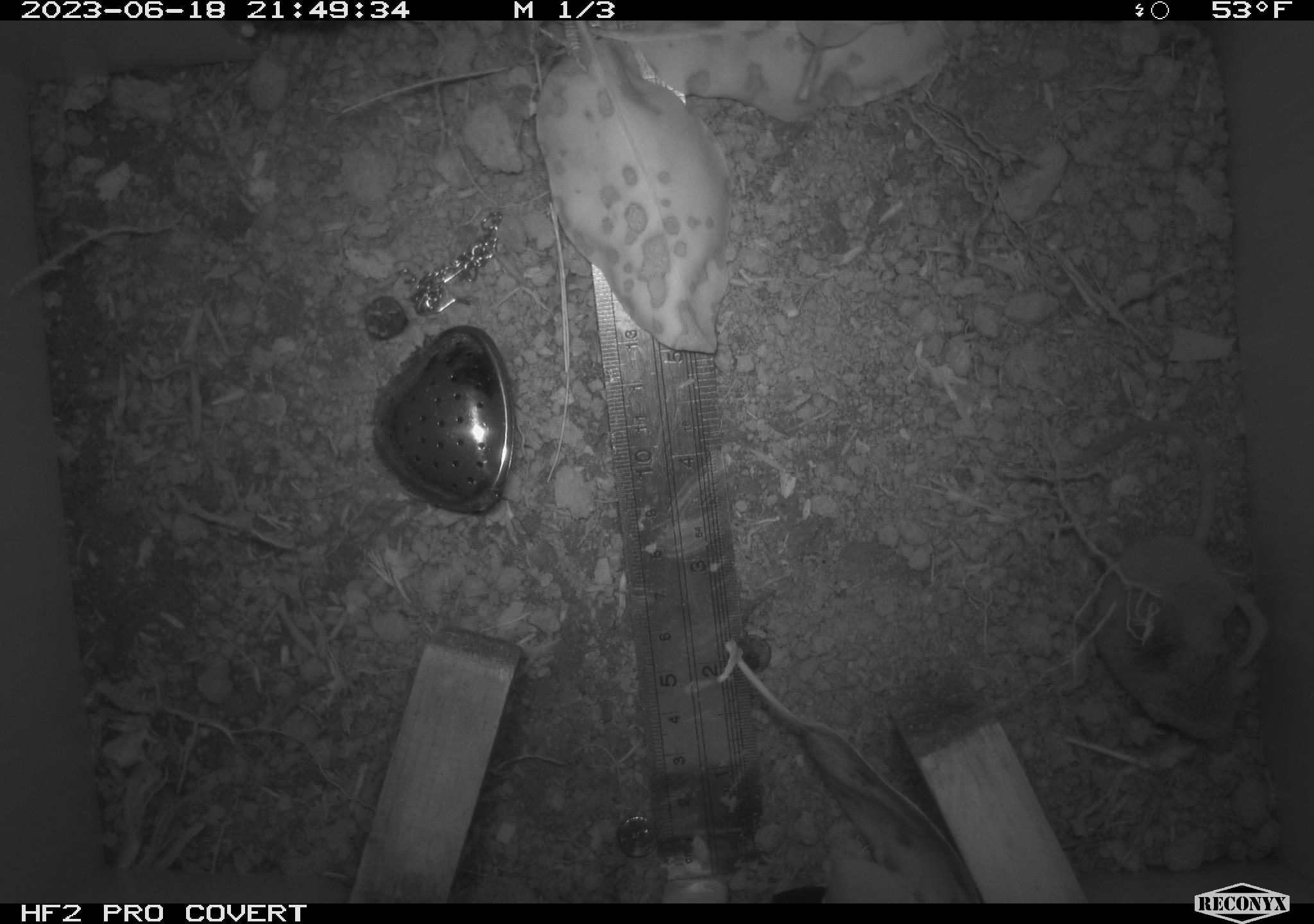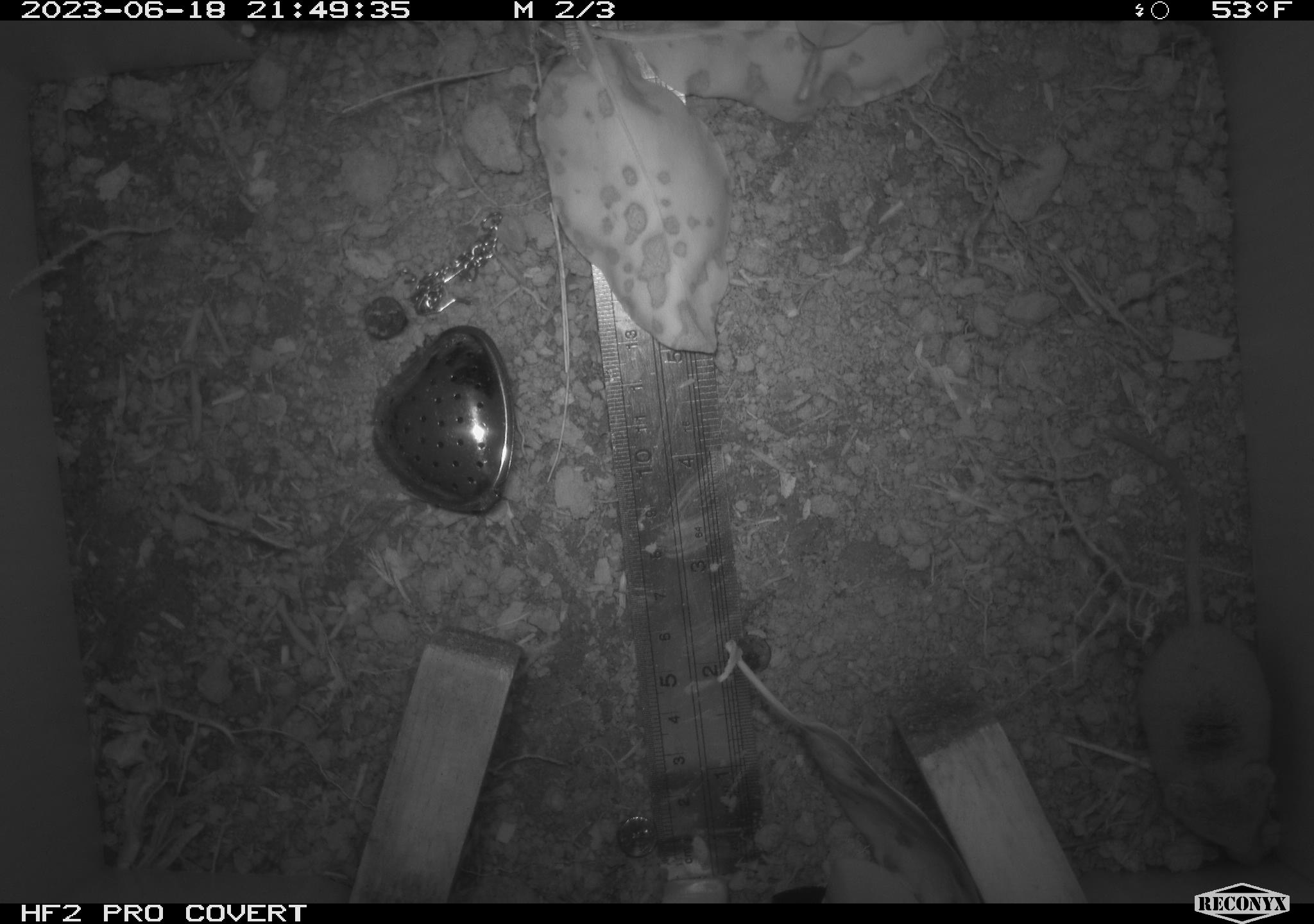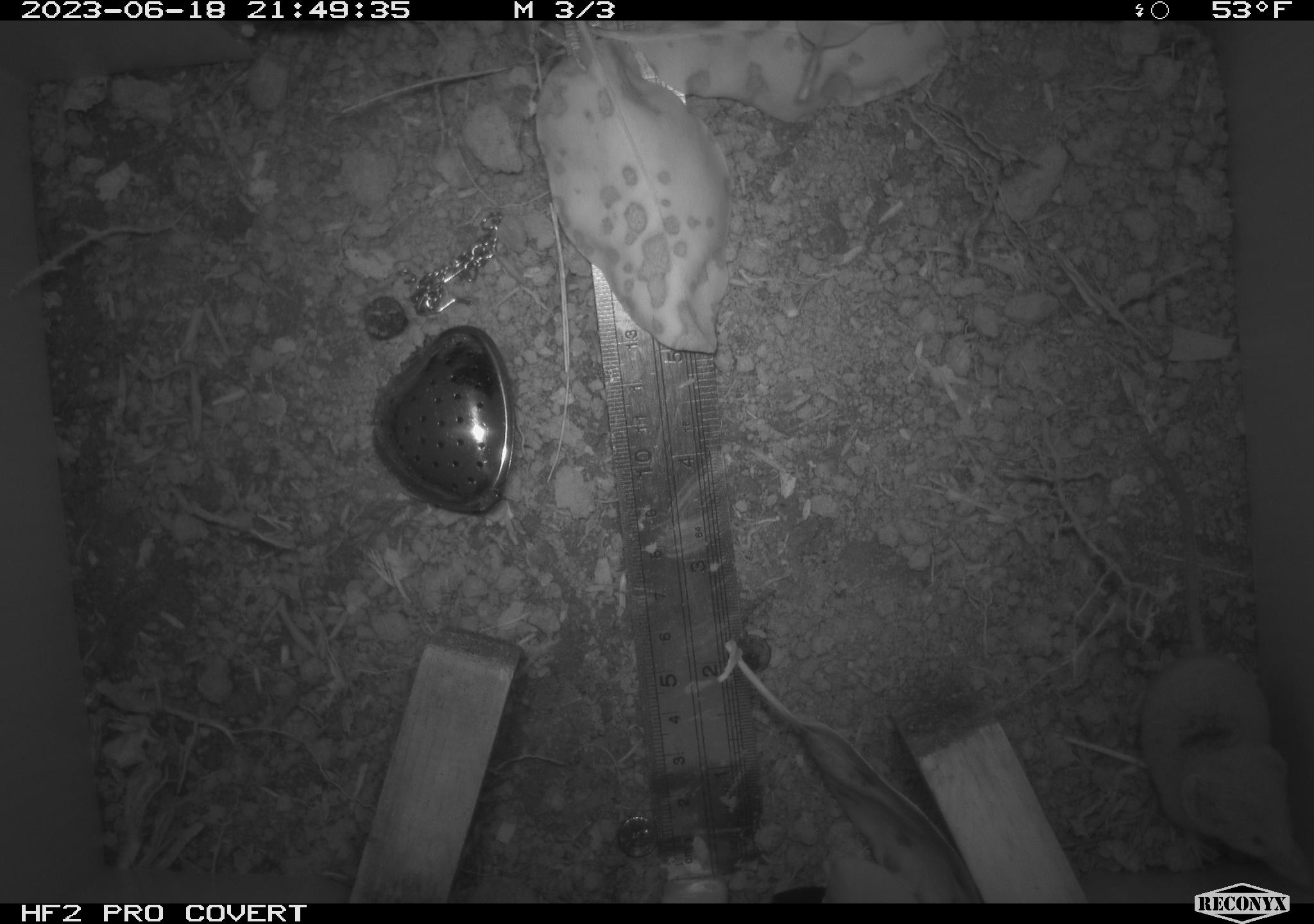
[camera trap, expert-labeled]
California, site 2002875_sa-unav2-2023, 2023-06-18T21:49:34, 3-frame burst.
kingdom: Animalia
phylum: Chordata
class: Mammalia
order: Eulipotyphla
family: Soricidae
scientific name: Soricidae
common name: shrews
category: soricidae family